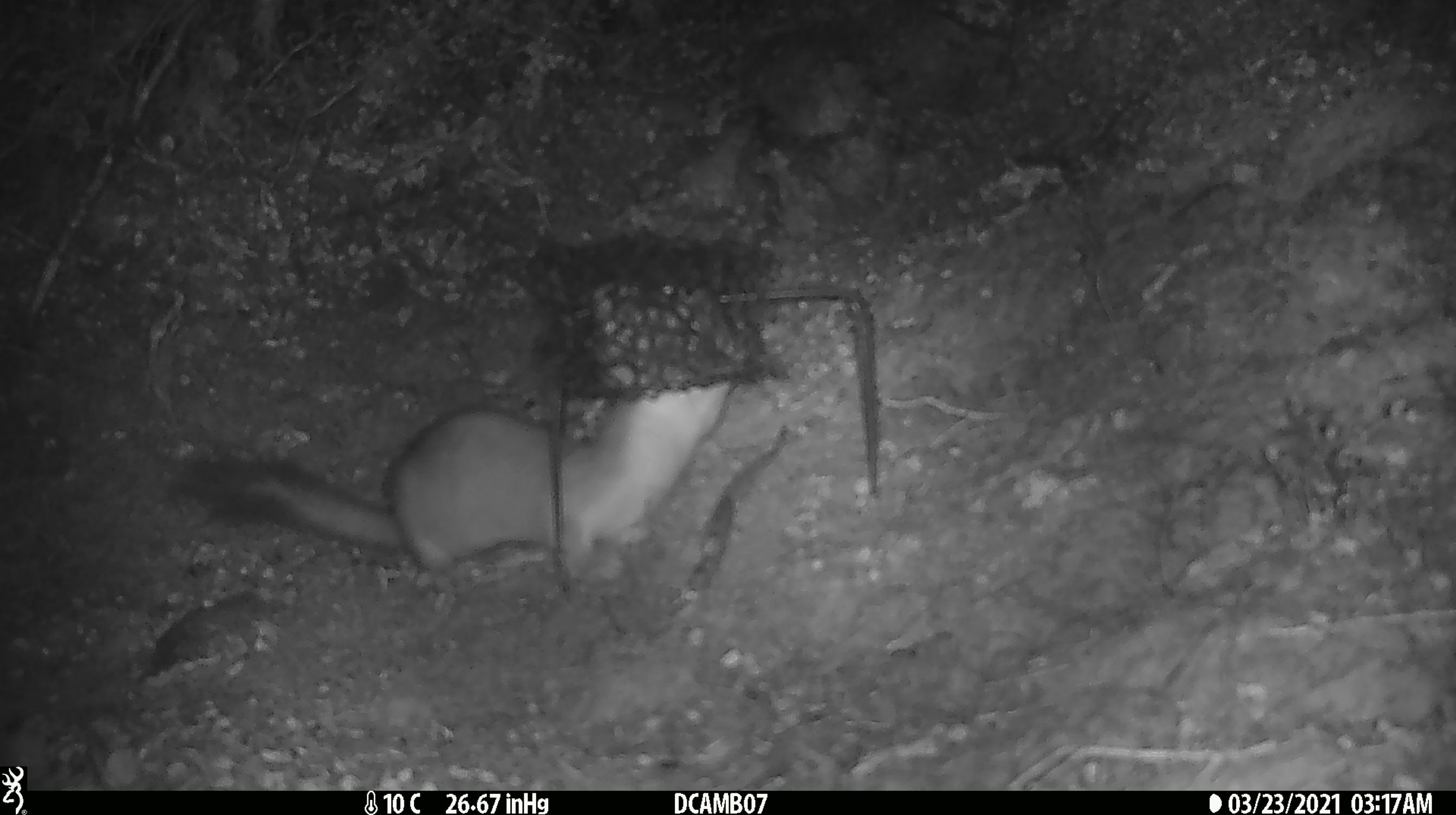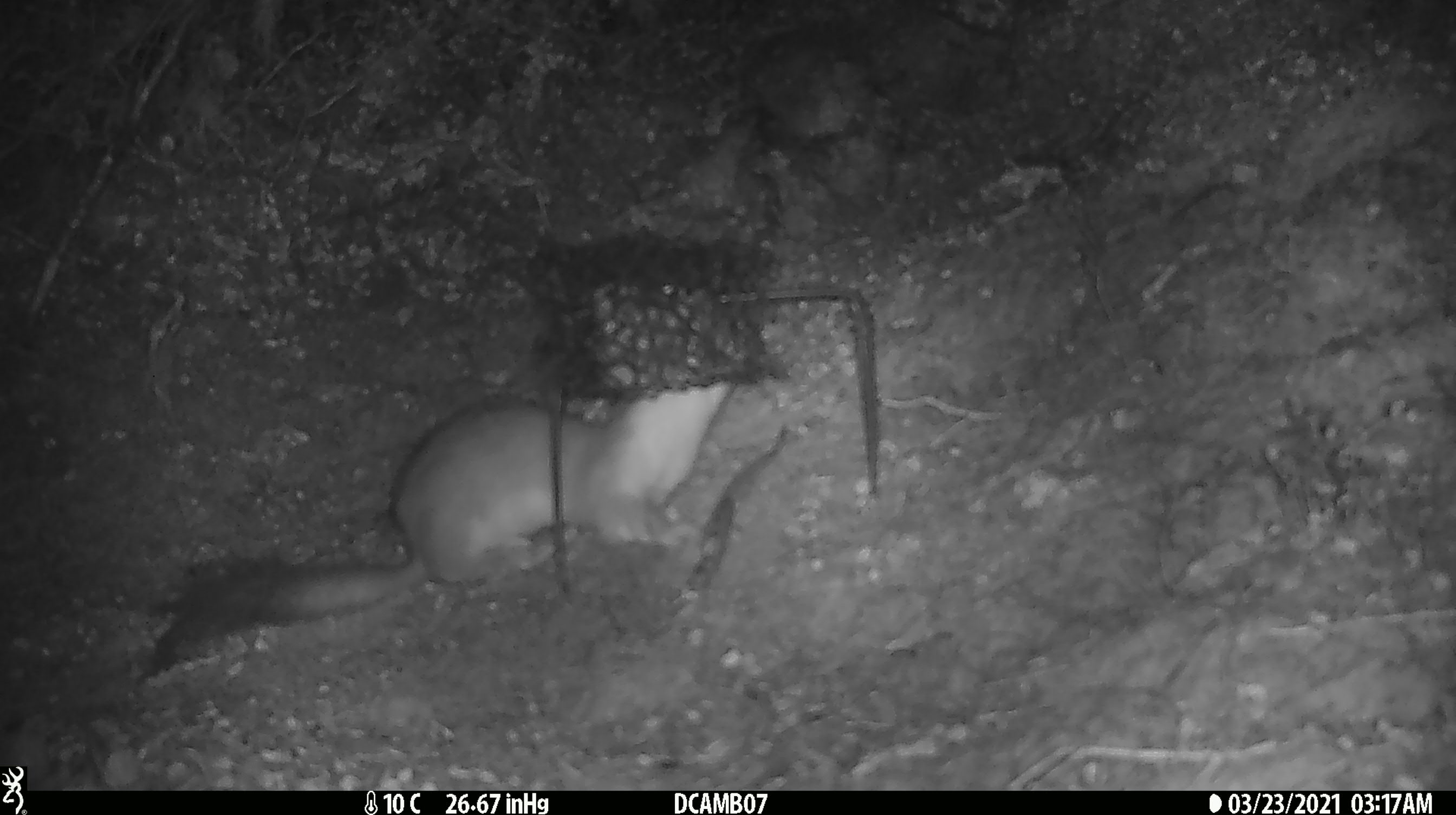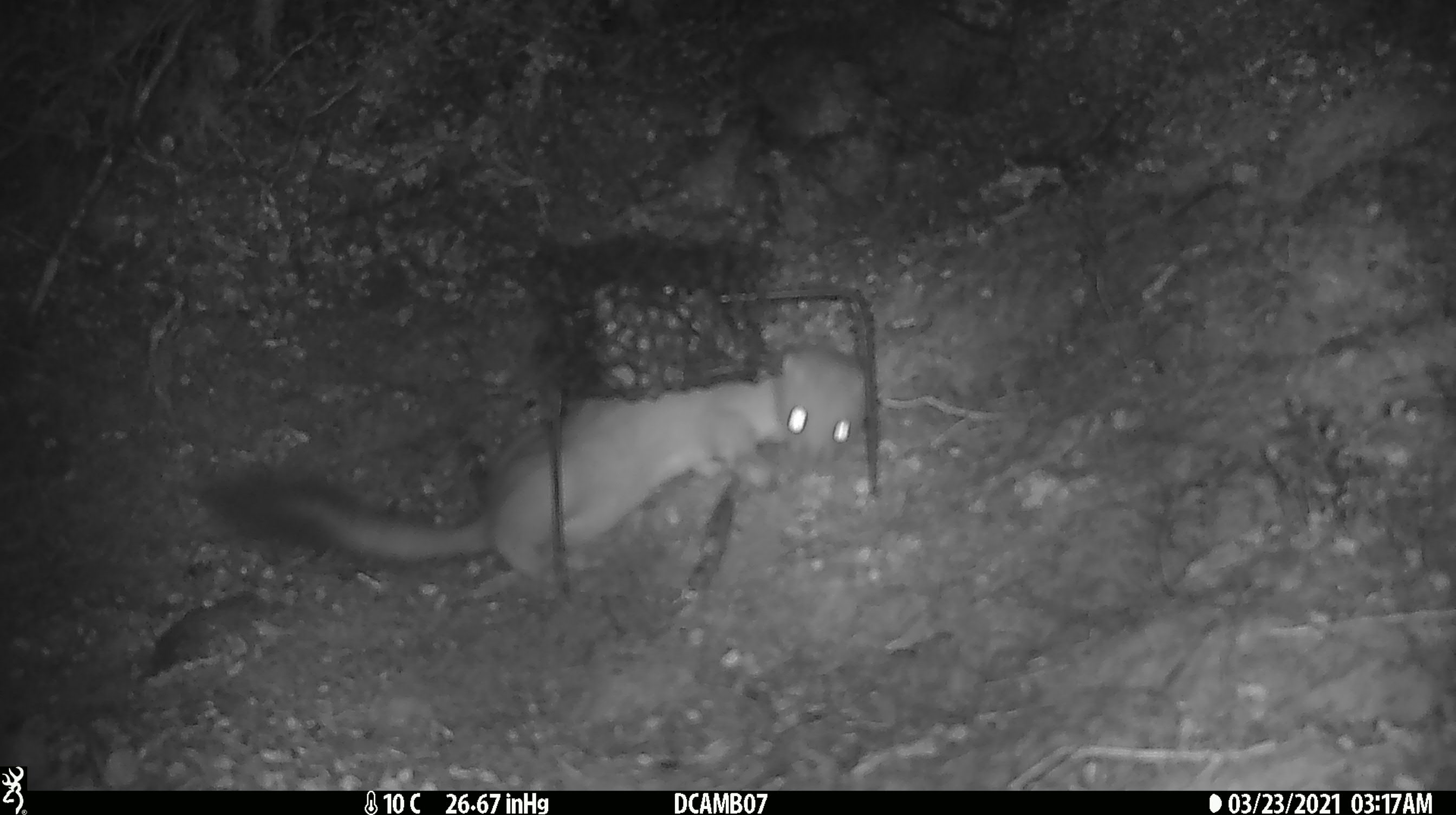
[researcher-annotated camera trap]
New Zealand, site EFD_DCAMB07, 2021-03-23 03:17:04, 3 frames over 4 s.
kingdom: Animalia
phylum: Chordata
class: Mammalia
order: Carnivora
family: Mustelidae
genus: Mustela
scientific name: Mustela erminea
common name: stoat